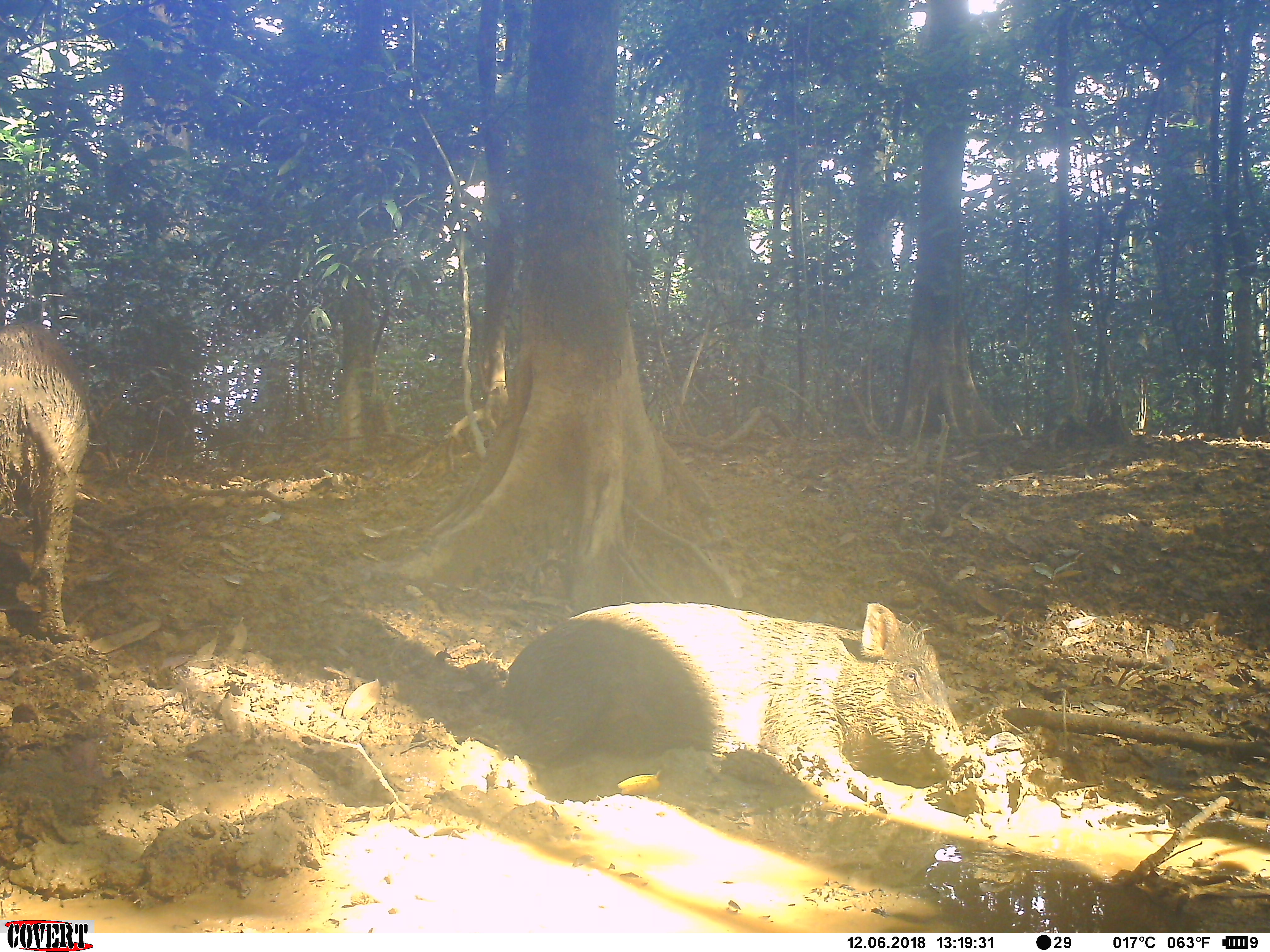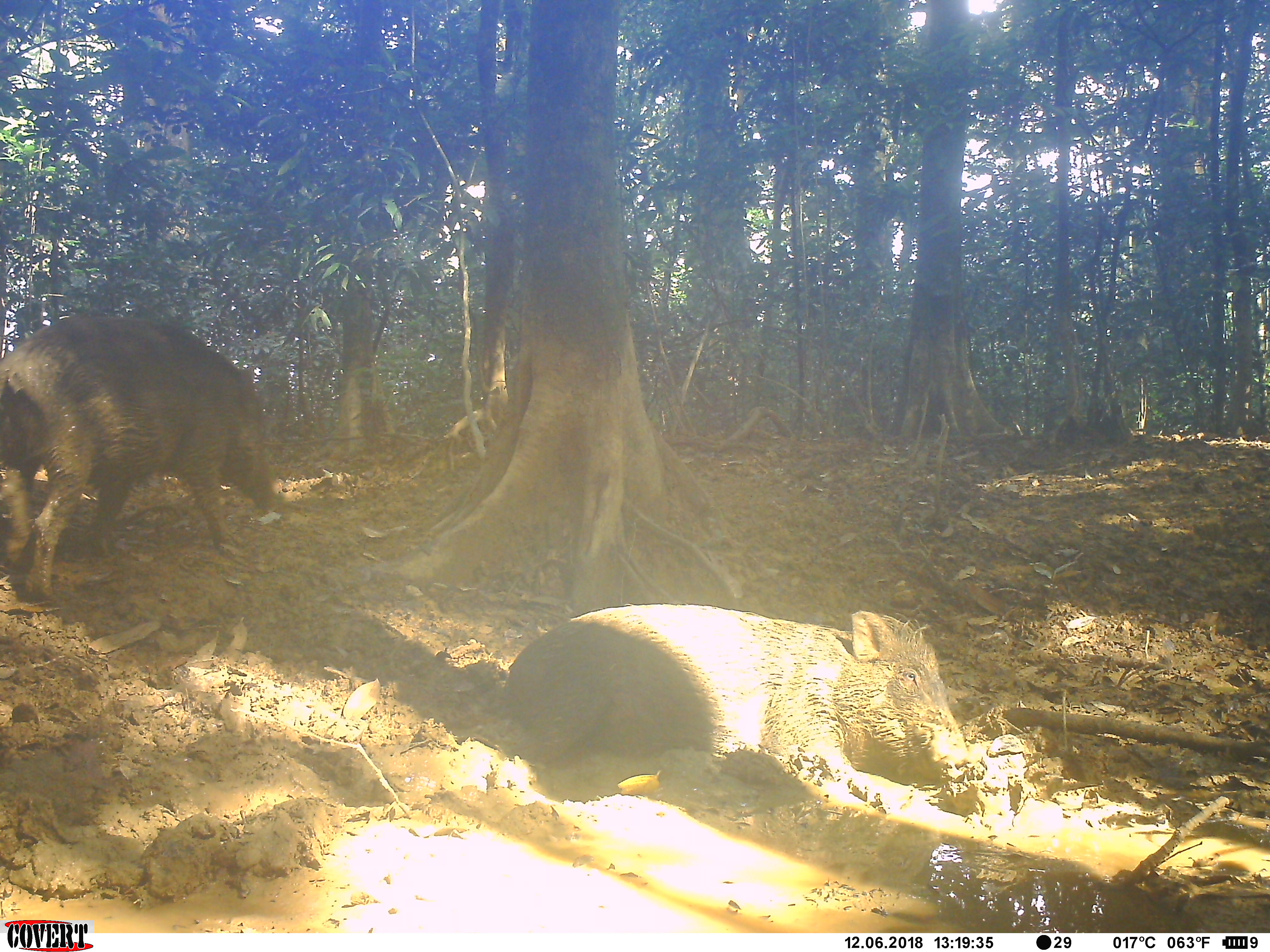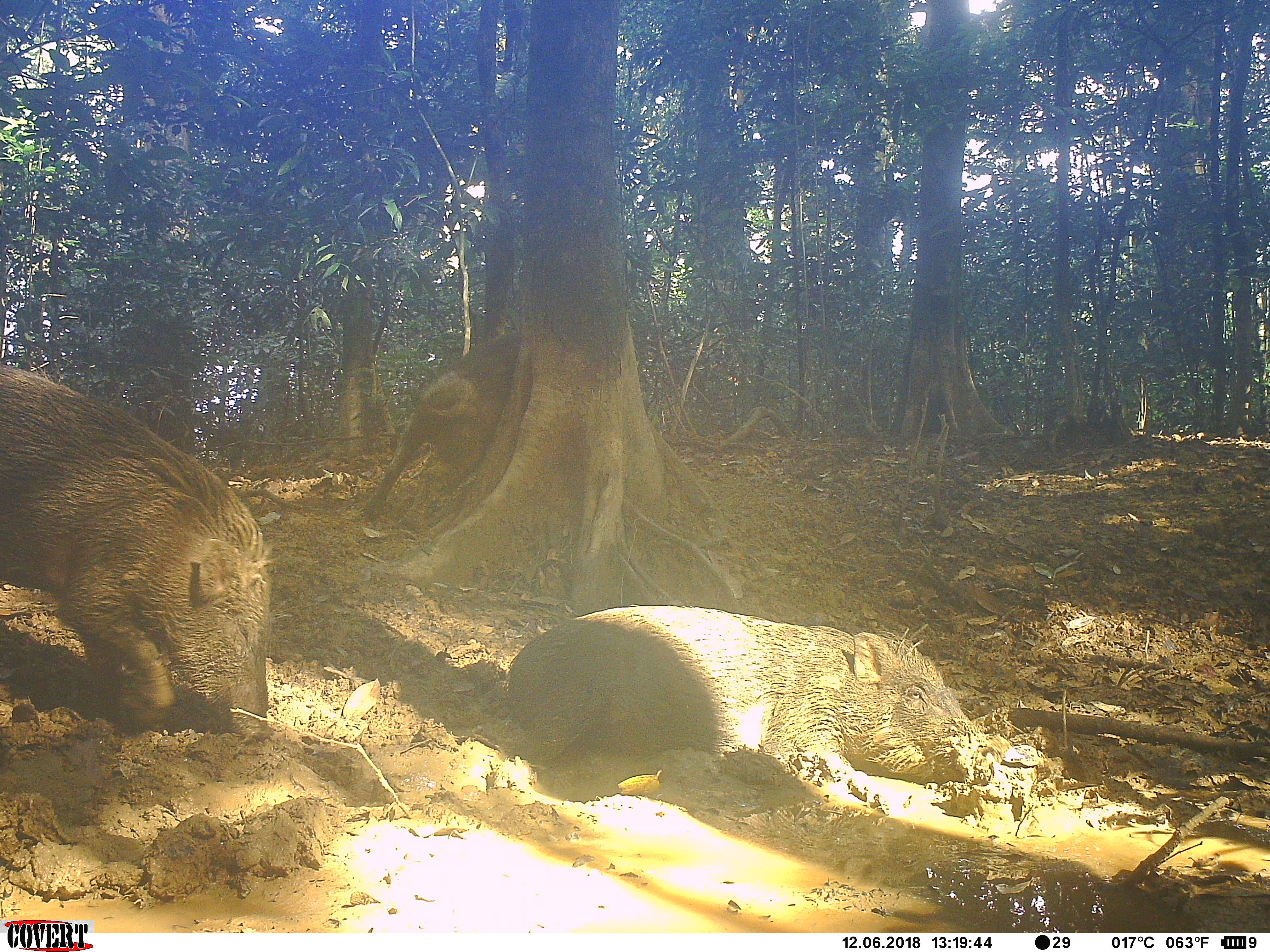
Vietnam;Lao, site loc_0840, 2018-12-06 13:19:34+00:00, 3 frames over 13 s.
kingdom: Animalia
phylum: Chordata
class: Mammalia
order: Artiodactyla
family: Suidae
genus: Sus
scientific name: Sus scrofa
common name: eurasian wild pig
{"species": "eurasian wild pig (Sus scrofa)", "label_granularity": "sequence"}